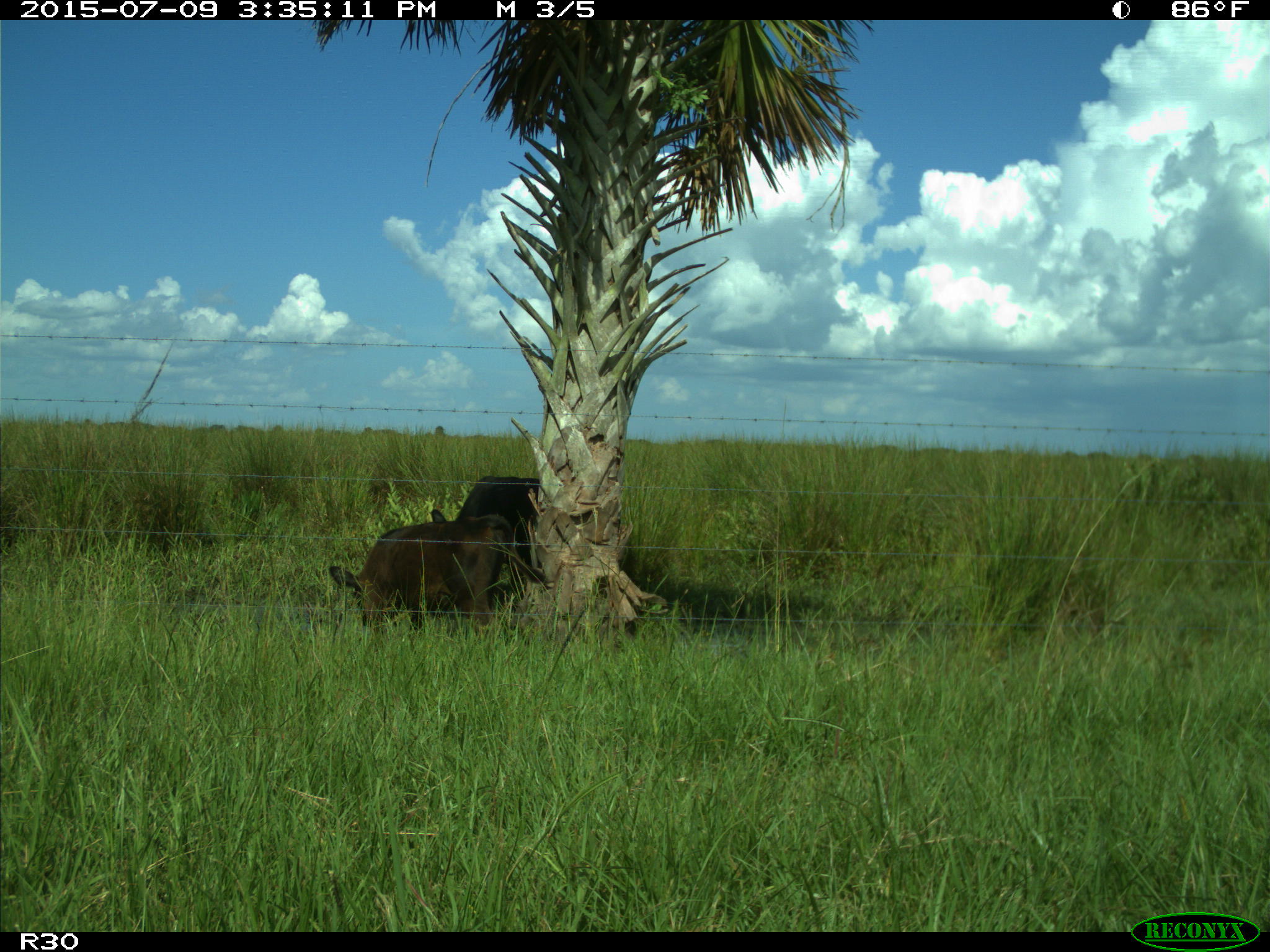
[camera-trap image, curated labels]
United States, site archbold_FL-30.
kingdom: Animalia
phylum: Chordata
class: Mammalia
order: Artiodactyla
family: Bovidae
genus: Bos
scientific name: Bos taurus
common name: domestic cow